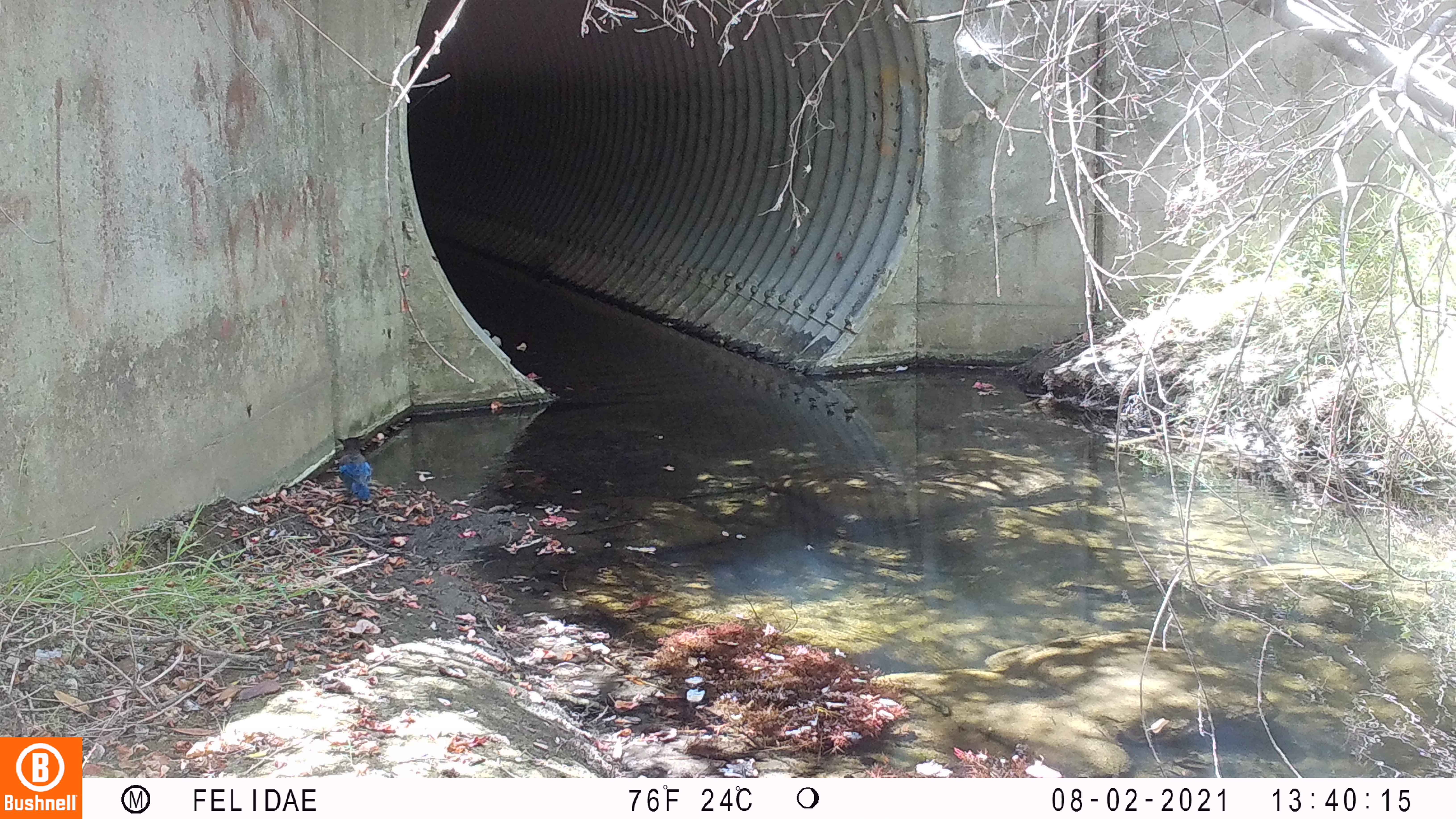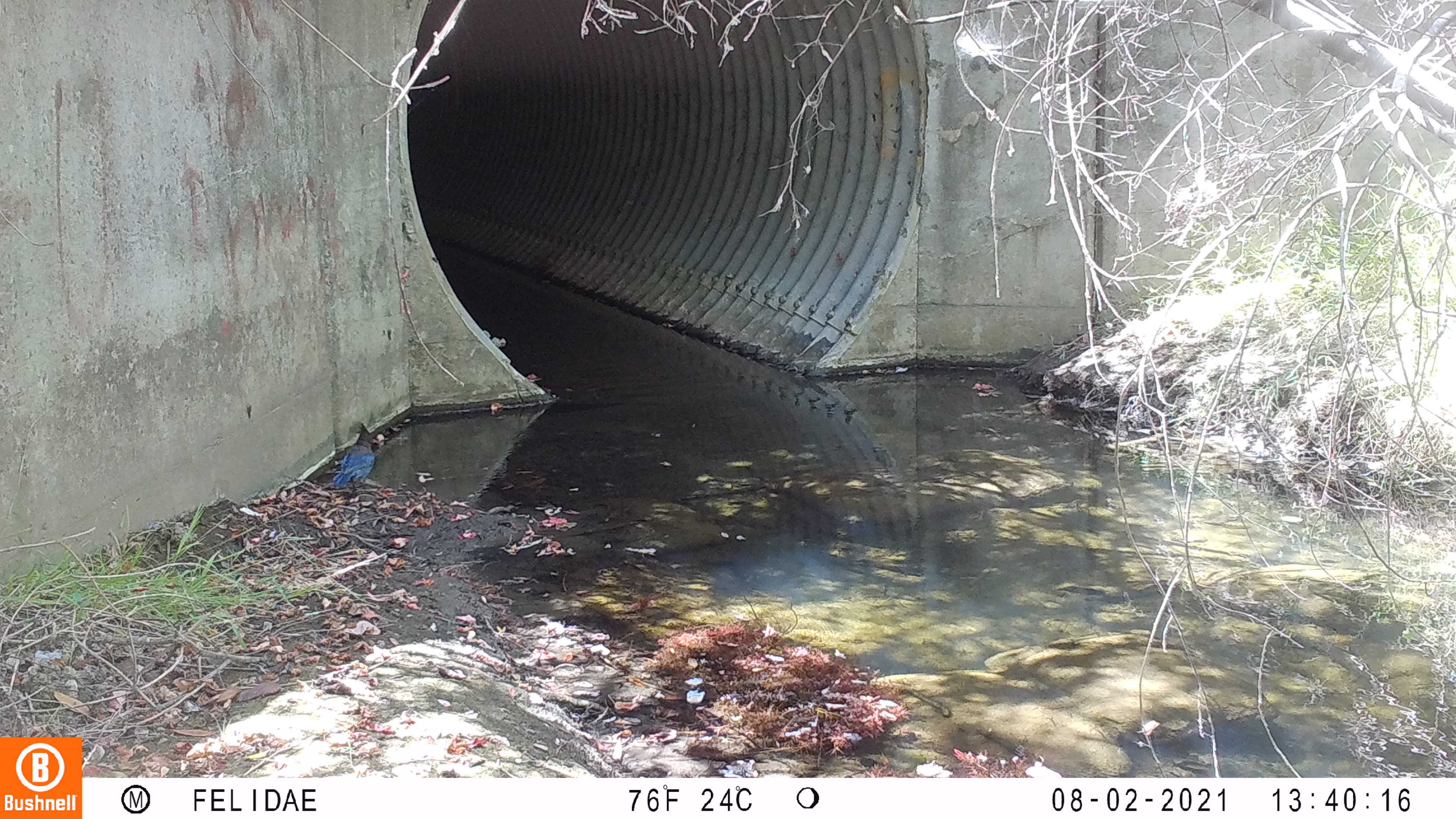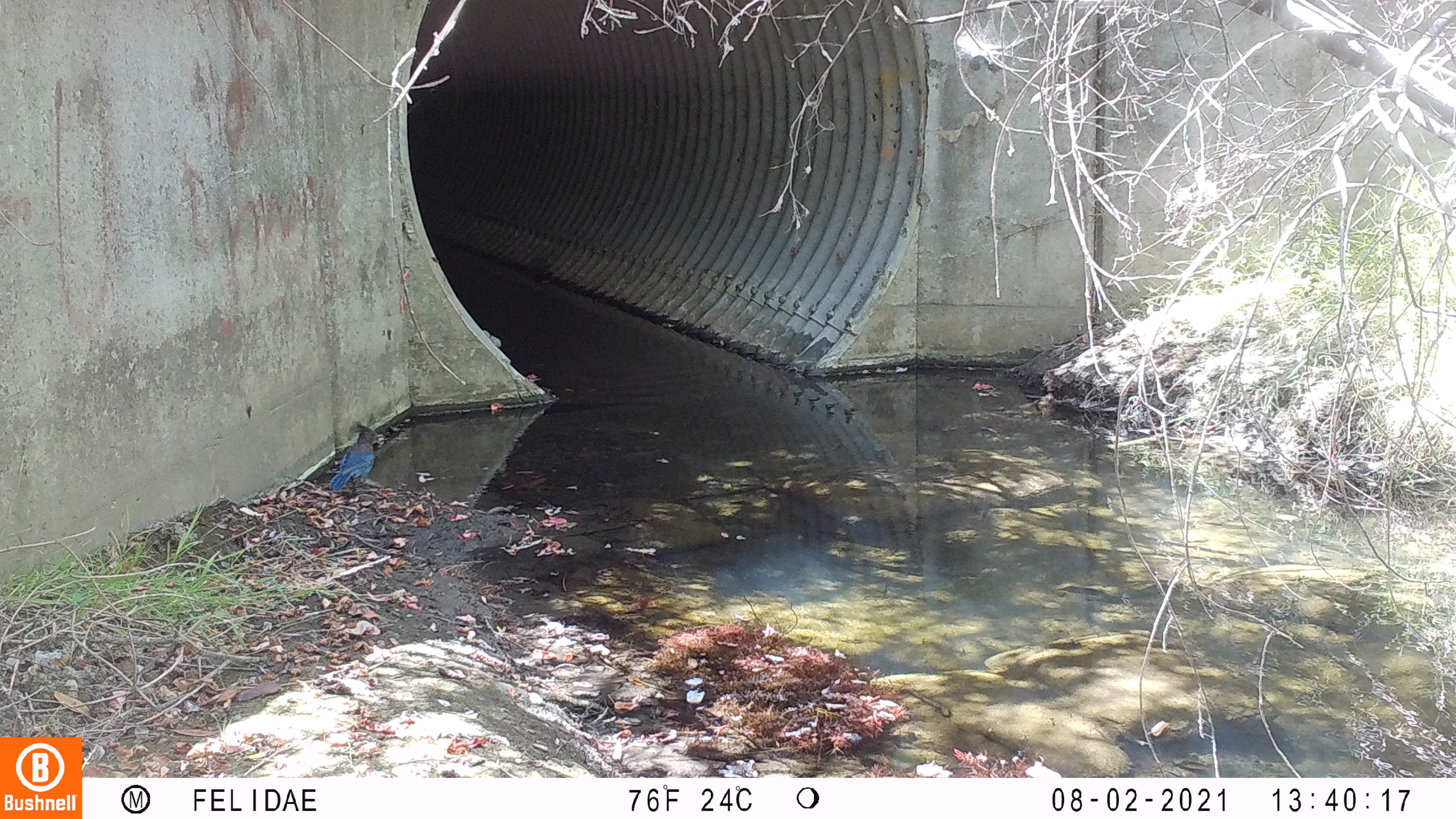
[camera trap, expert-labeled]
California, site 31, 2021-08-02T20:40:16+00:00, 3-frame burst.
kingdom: Animalia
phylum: Chordata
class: Aves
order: Passeriformes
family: Corvidae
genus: Cyanocitta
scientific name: Cyanocitta stelleri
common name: steller's jay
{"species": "steller's jay (Cyanocitta stelleri)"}